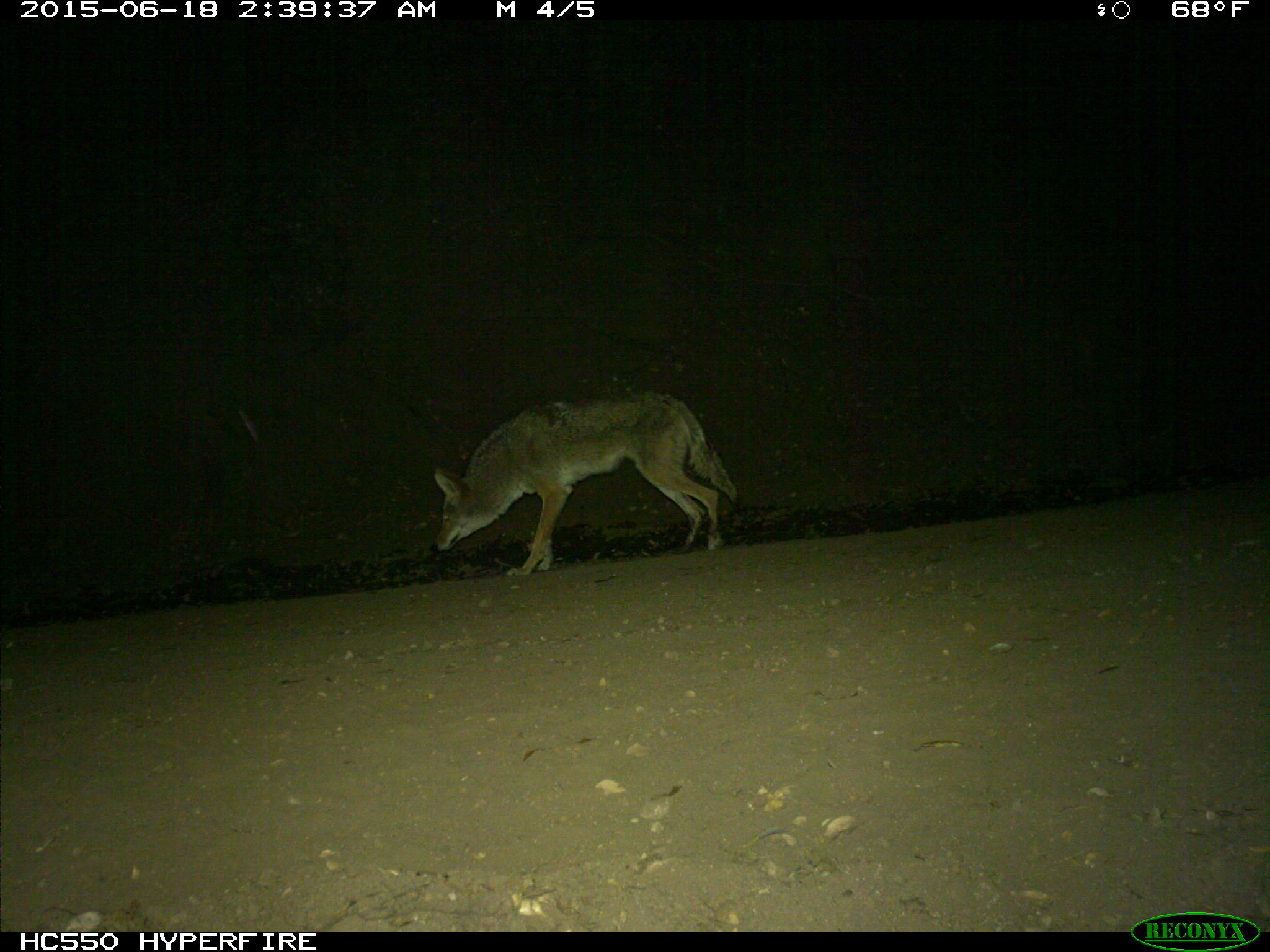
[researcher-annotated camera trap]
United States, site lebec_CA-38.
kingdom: Animalia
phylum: Chordata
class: Mammalia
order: Carnivora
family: Canidae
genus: Canis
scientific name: Canis latrans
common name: coyote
Canis latrans (coyote).